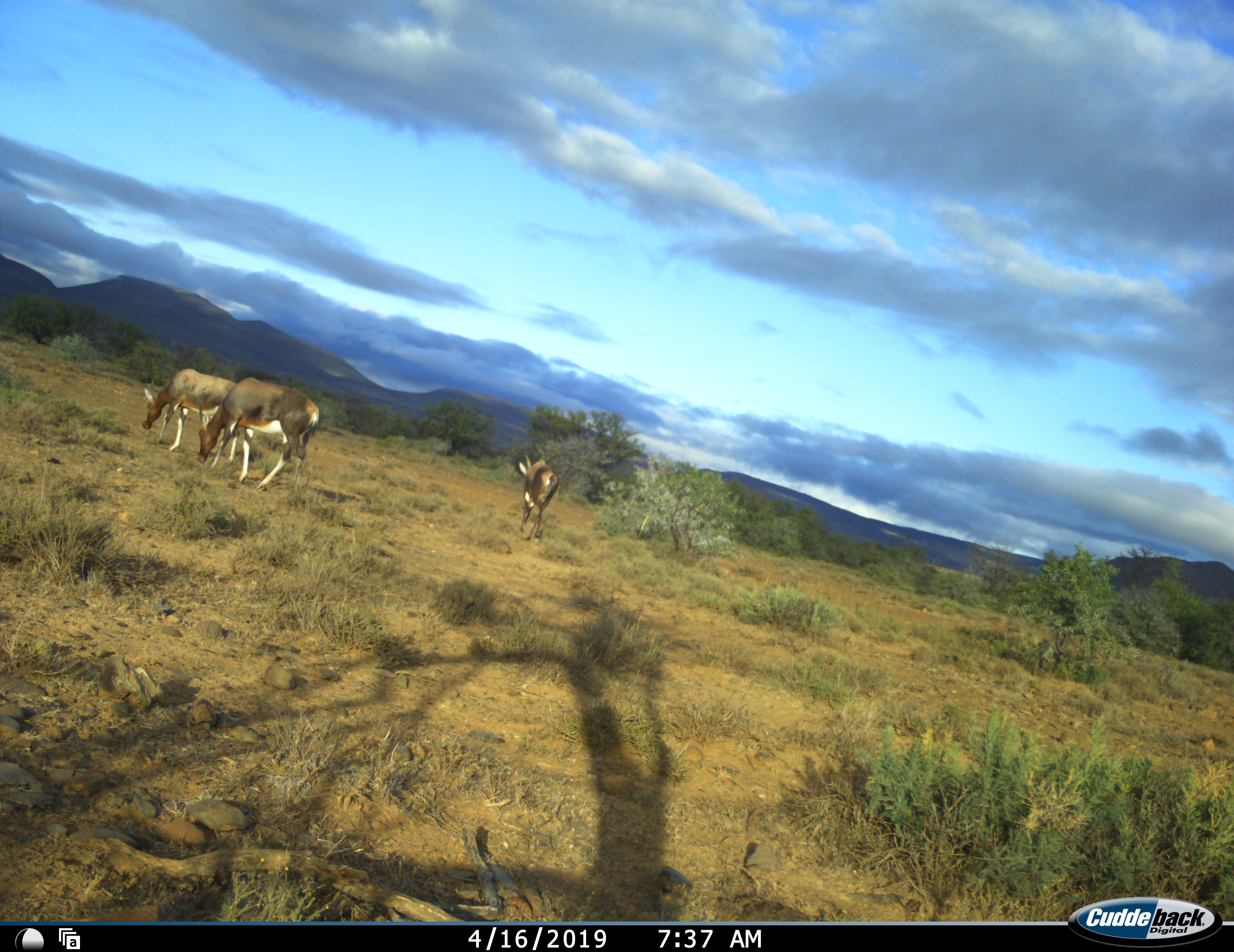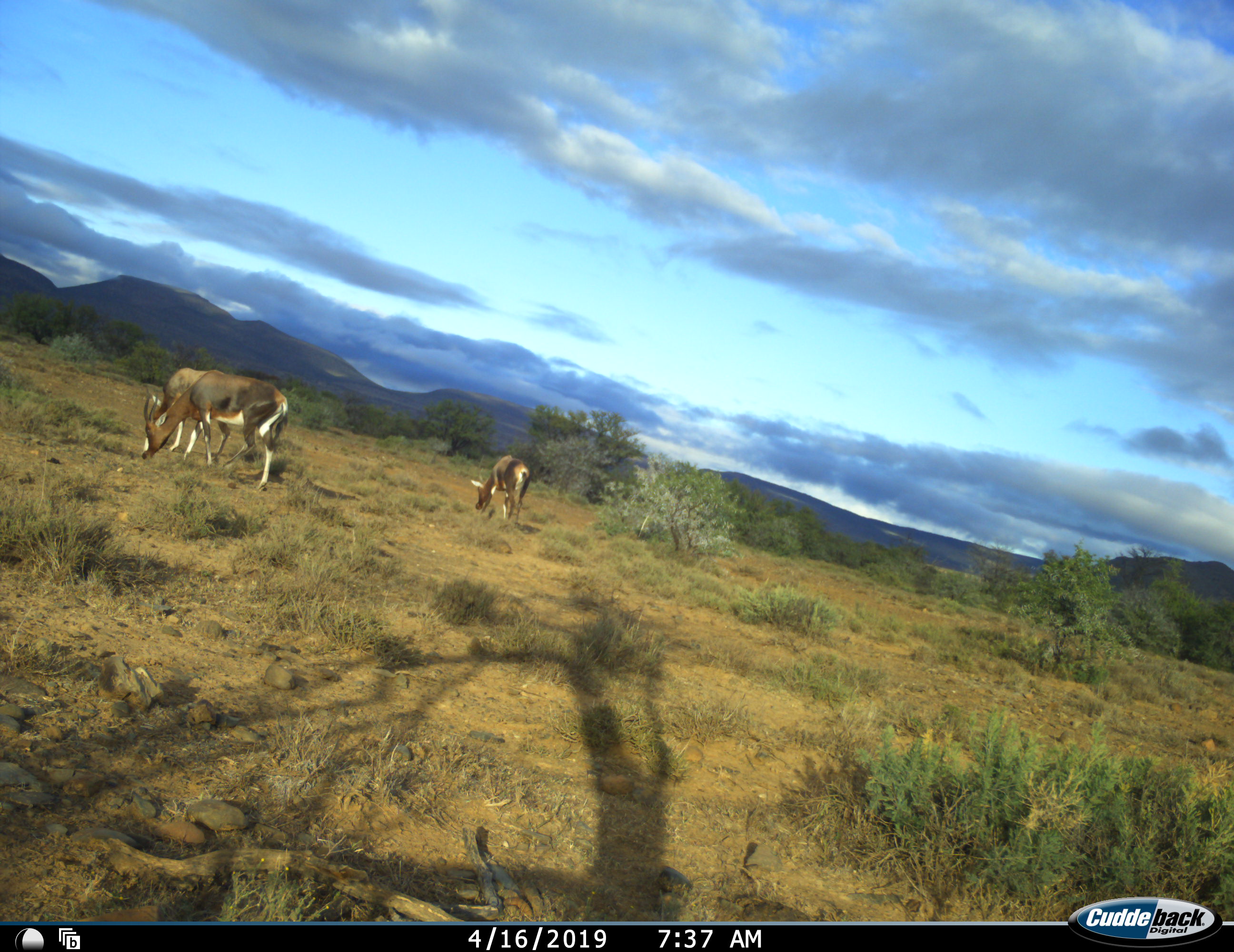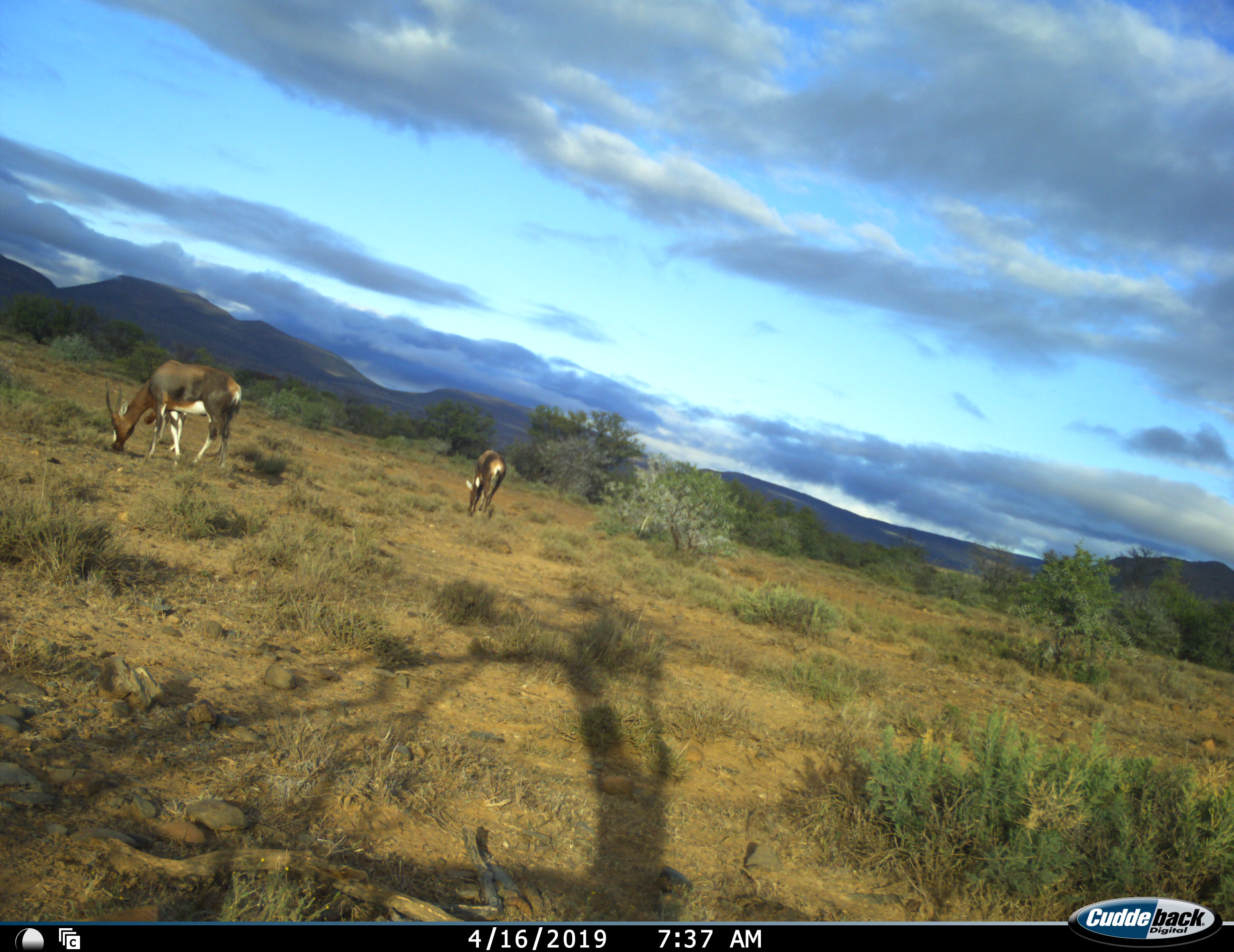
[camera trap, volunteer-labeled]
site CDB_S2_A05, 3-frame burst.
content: unidentified animal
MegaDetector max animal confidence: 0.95